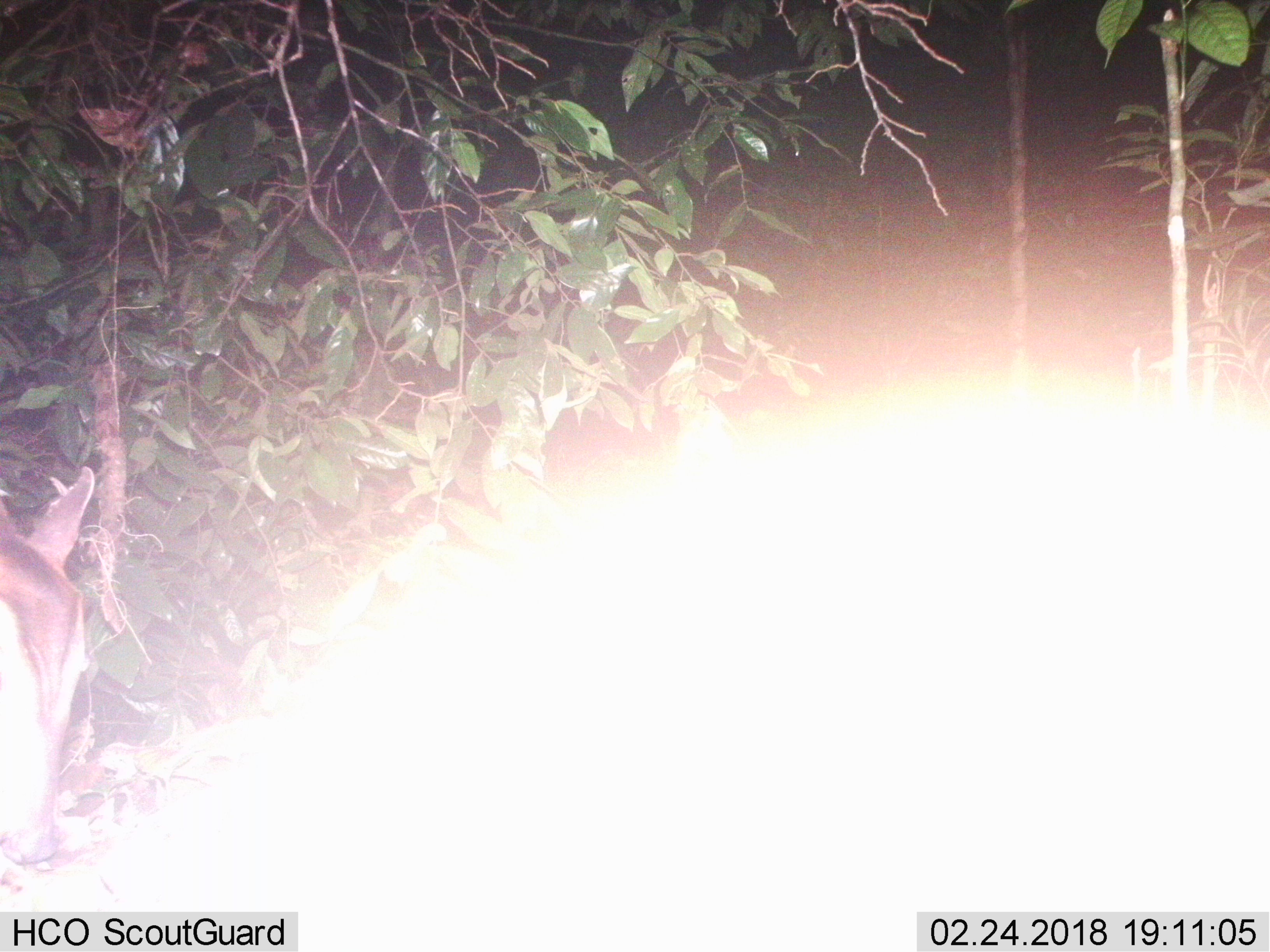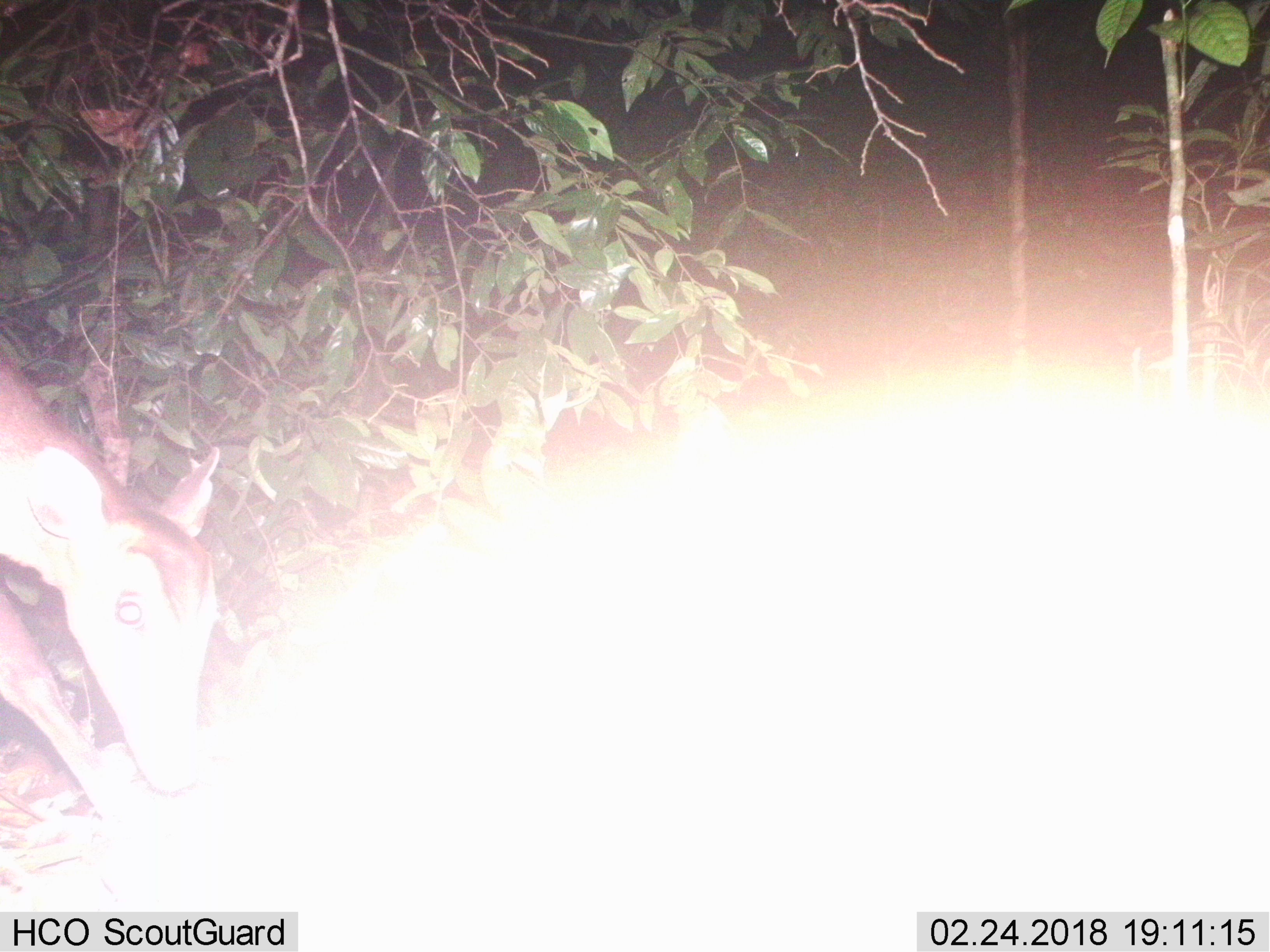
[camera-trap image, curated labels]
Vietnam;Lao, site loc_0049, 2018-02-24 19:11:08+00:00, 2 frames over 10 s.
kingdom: Animalia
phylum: Chordata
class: Mammalia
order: Artiodactyla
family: Cervidae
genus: Muntiacus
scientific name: Muntiacus vuquangensis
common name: large-antlered muntjac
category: large antlered muntjac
Large antlered muntjac (large-antlered muntjac) (Muntiacus vuquangensis). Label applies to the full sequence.